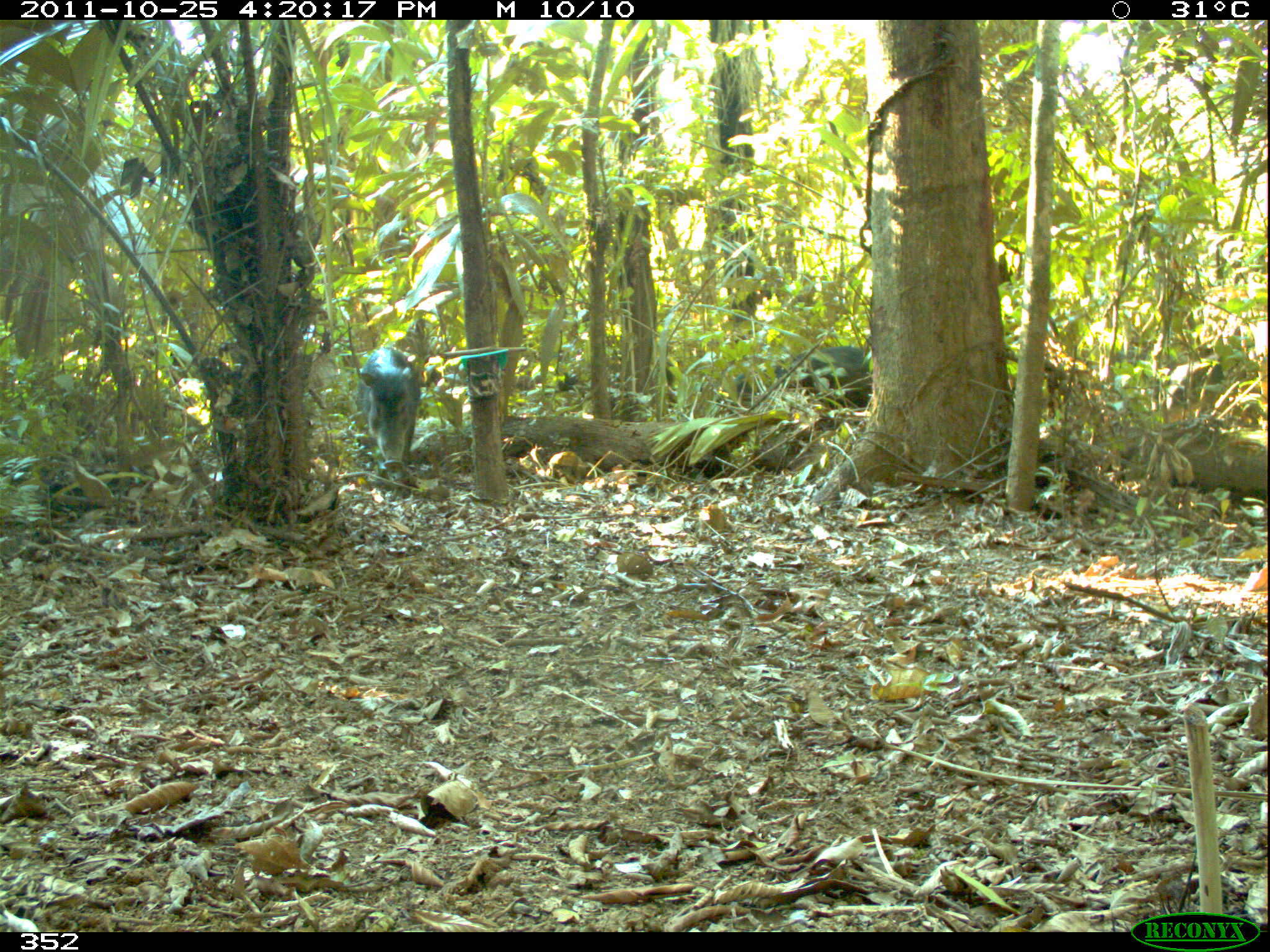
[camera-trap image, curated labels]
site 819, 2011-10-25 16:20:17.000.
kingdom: Animalia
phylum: Chordata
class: Mammalia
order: Artiodactyla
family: Tayassuidae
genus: Tayassu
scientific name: Tayassu pecari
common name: white-lipped peccary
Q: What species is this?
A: Tayassu pecari (white-lipped peccary).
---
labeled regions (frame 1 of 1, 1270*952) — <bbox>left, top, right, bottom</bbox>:
tayassu pecari: <bbox>732, 340, 872, 413</bbox>; <bbox>354, 345, 420, 469</bbox>; <bbox>560, 361, 672, 404</bbox>